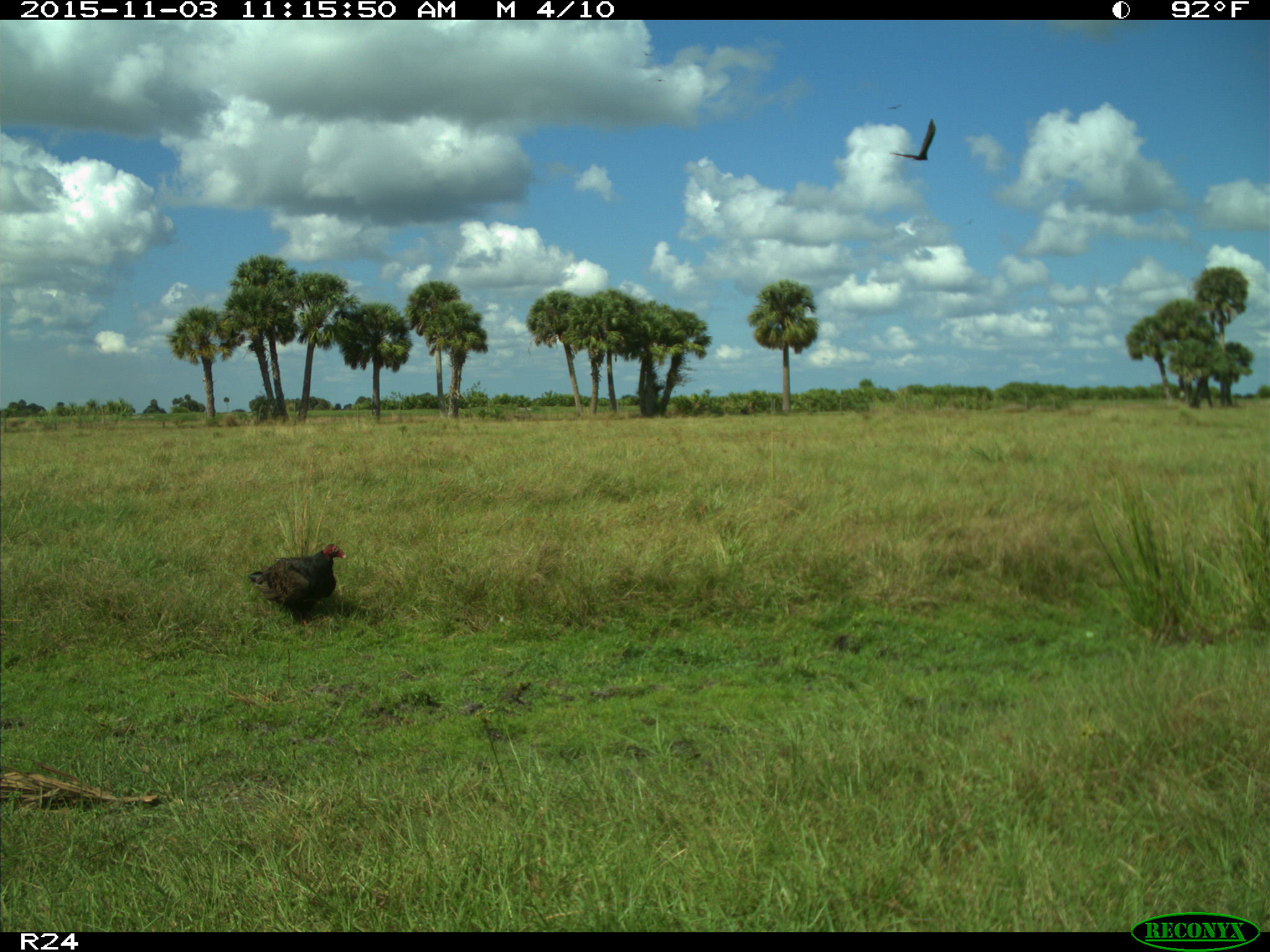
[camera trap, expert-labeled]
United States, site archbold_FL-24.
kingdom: Animalia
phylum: Chordata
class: Aves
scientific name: Aves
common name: birds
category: unidentified bird